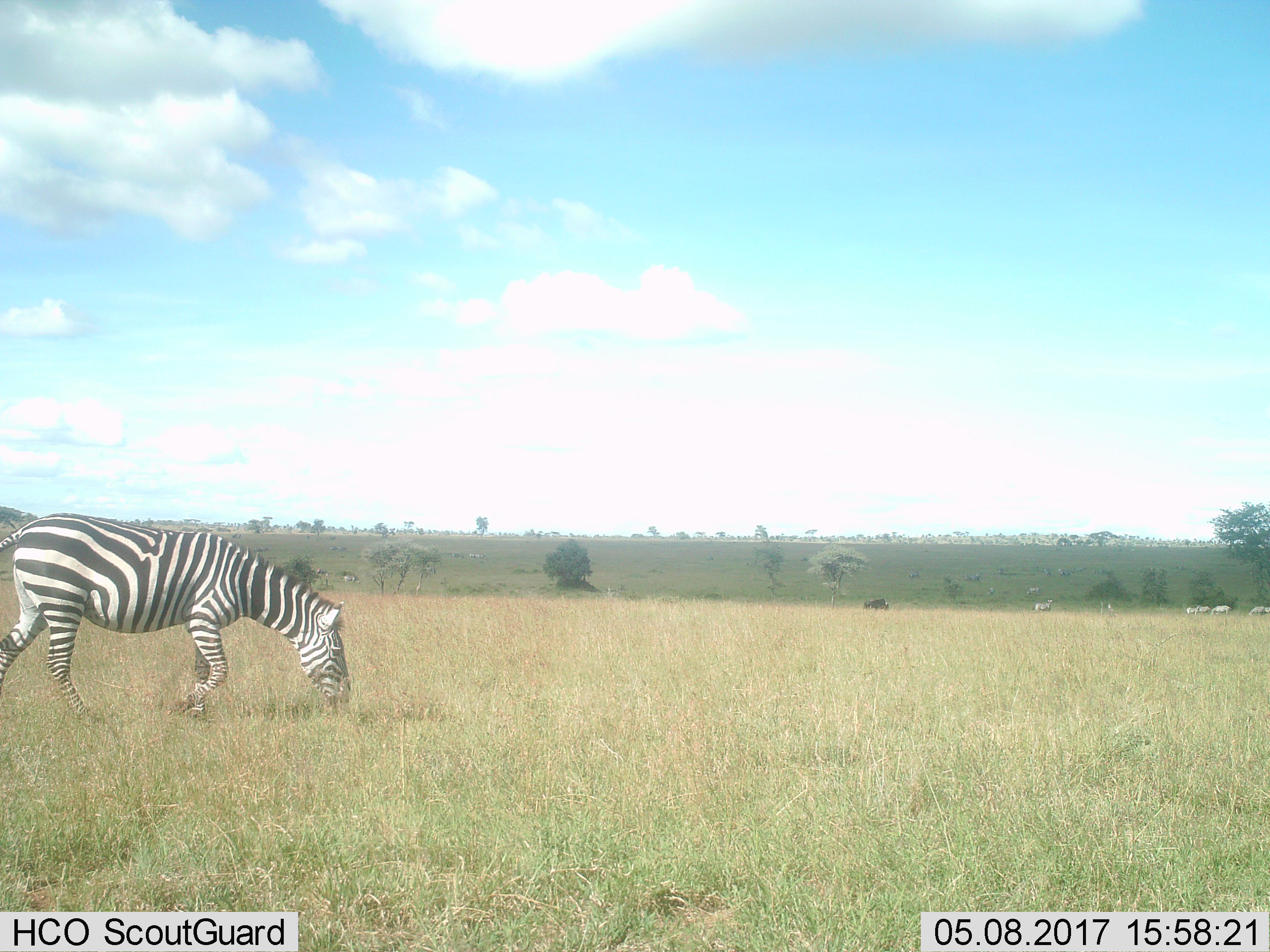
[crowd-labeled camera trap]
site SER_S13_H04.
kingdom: Animalia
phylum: Chordata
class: Mammalia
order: Perissodactyla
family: Equidae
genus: Equus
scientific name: Equus quagga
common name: plains zebra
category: zebraplains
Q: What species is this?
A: Zebraplains (plains zebra) (Equus quagga).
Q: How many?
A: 8.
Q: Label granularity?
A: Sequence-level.